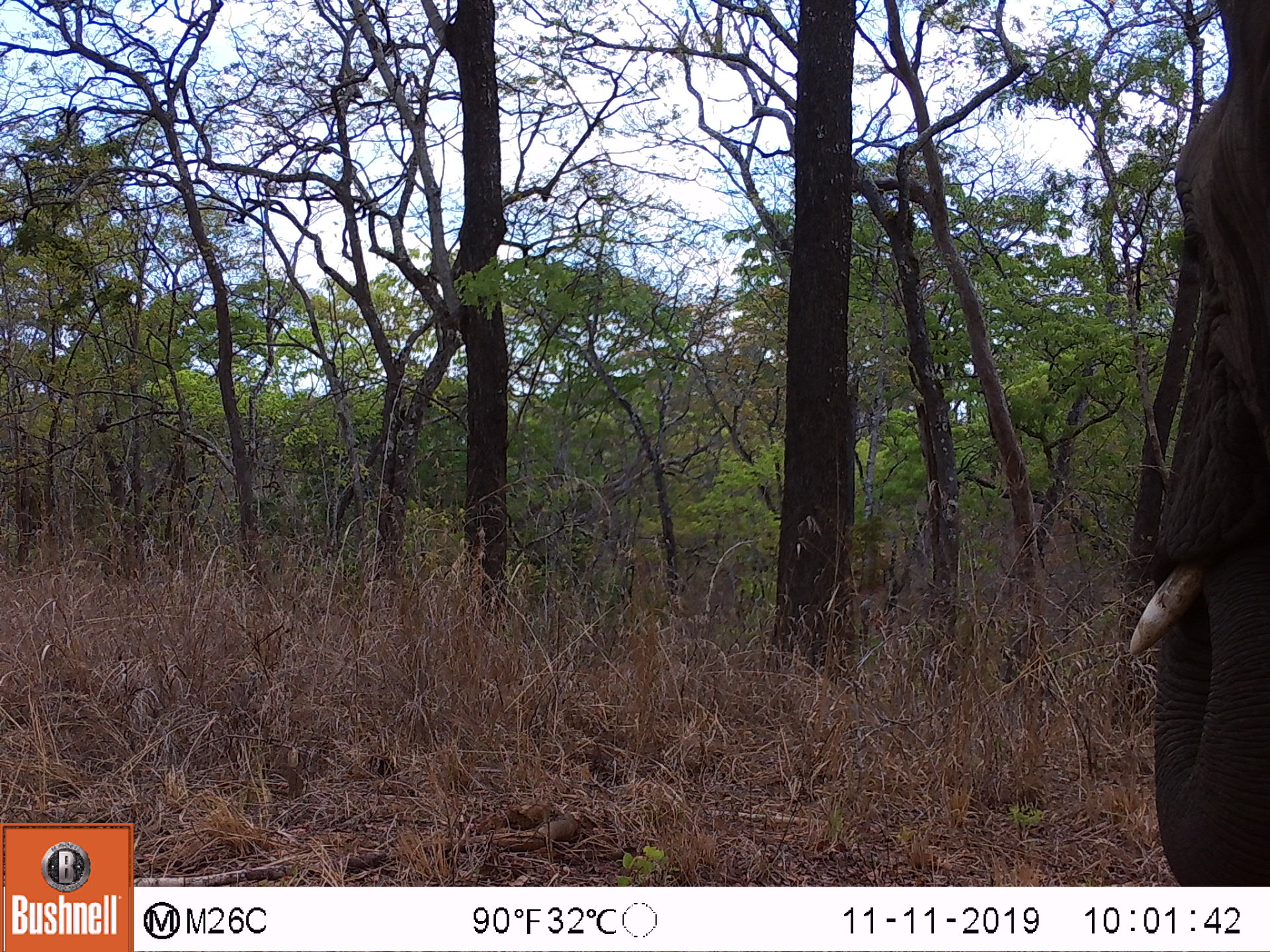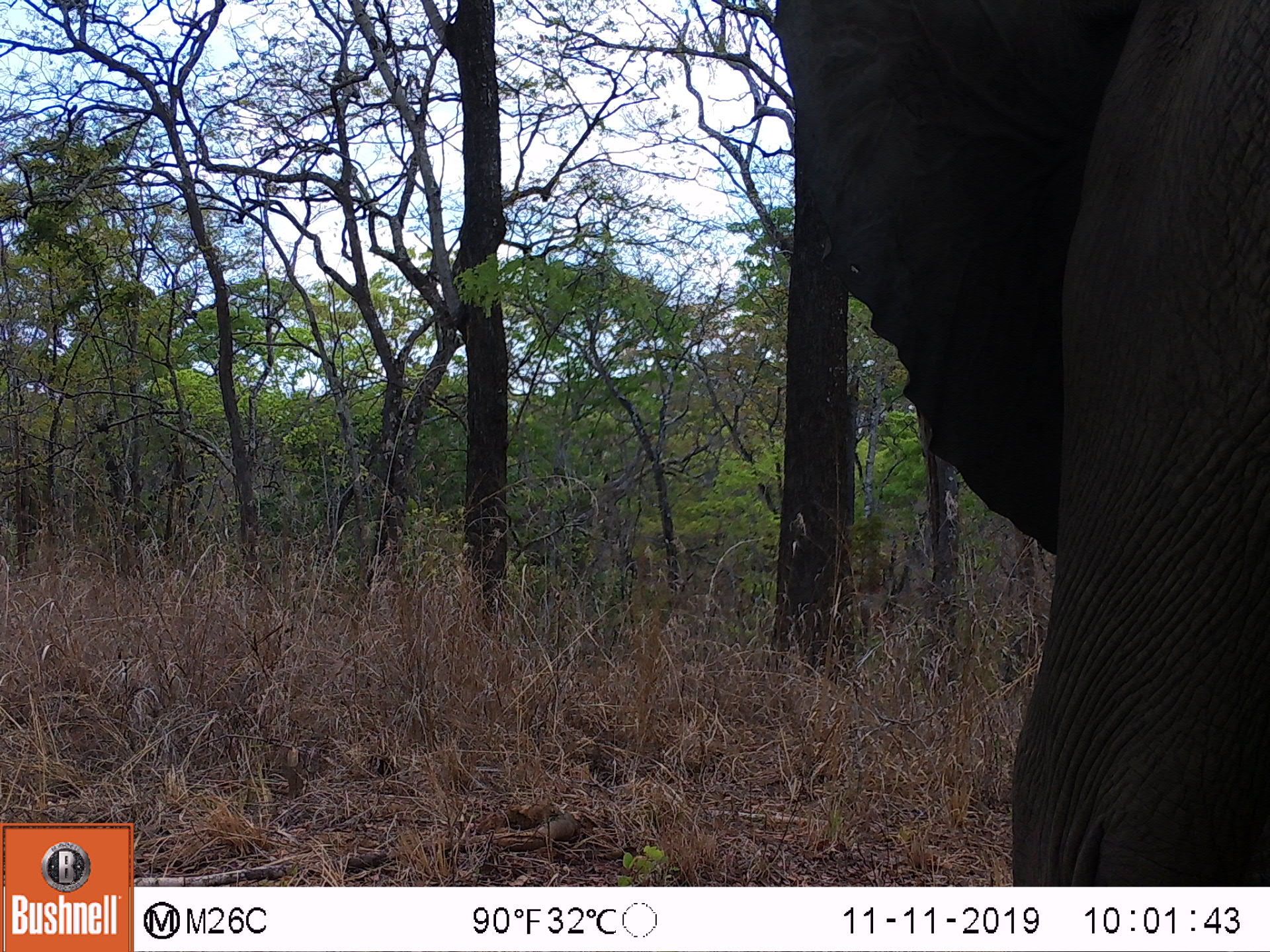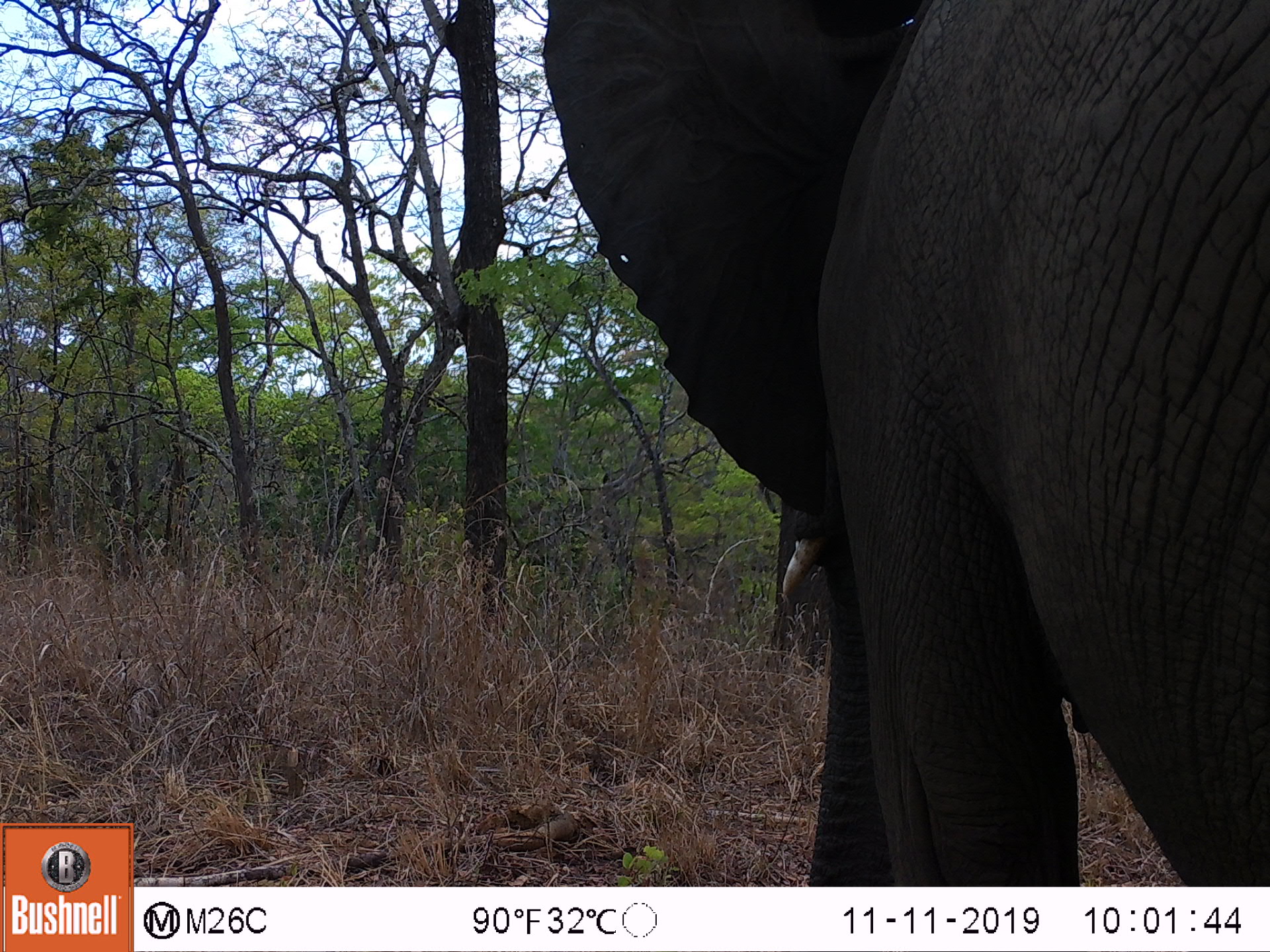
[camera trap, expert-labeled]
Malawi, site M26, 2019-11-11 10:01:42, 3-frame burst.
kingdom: Animalia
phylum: Chordata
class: Mammalia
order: Proboscidea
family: Elephantidae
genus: Loxodonta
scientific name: Loxodonta africana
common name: african savanna elephant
African savanna elephant (Loxodonta africana), count 1.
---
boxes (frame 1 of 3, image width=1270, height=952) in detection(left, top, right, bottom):
african savanna elephant: detection(1123, 6, 1266, 878)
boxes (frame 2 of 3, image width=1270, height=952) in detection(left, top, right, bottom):
african savanna elephant: detection(769, 3, 1265, 882)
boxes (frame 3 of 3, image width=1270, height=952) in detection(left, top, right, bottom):
african savanna elephant: detection(548, 1, 1270, 880)